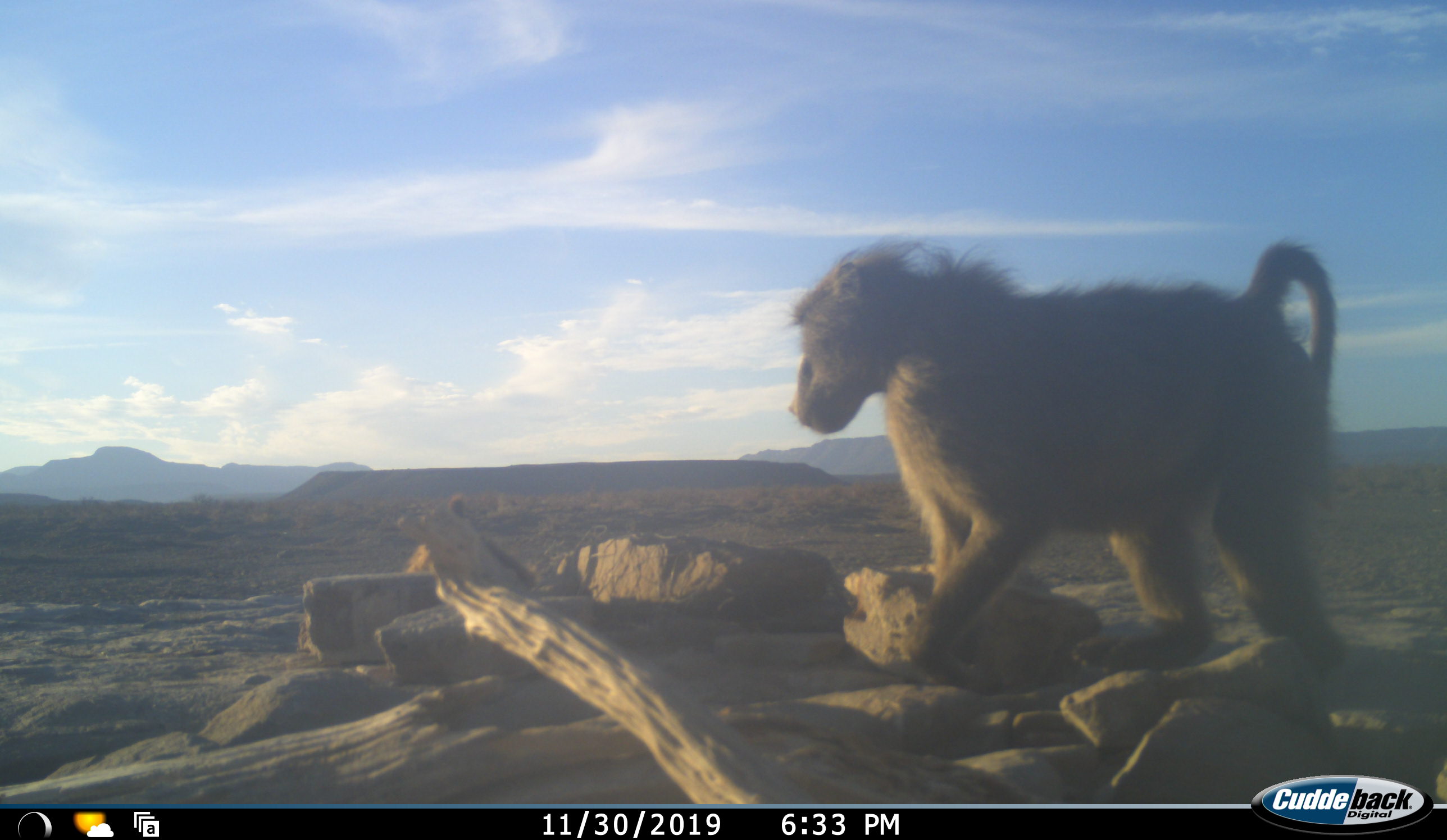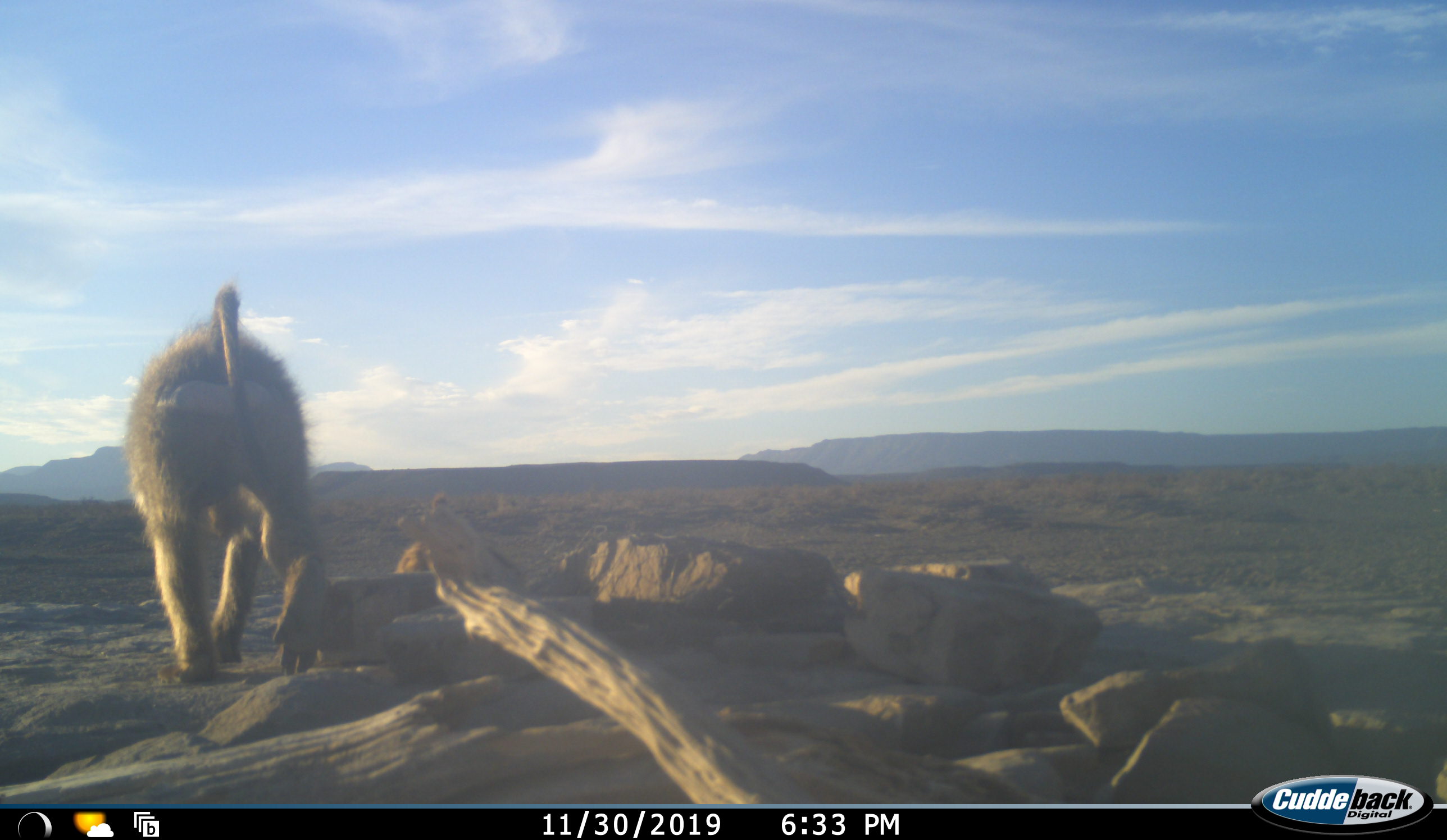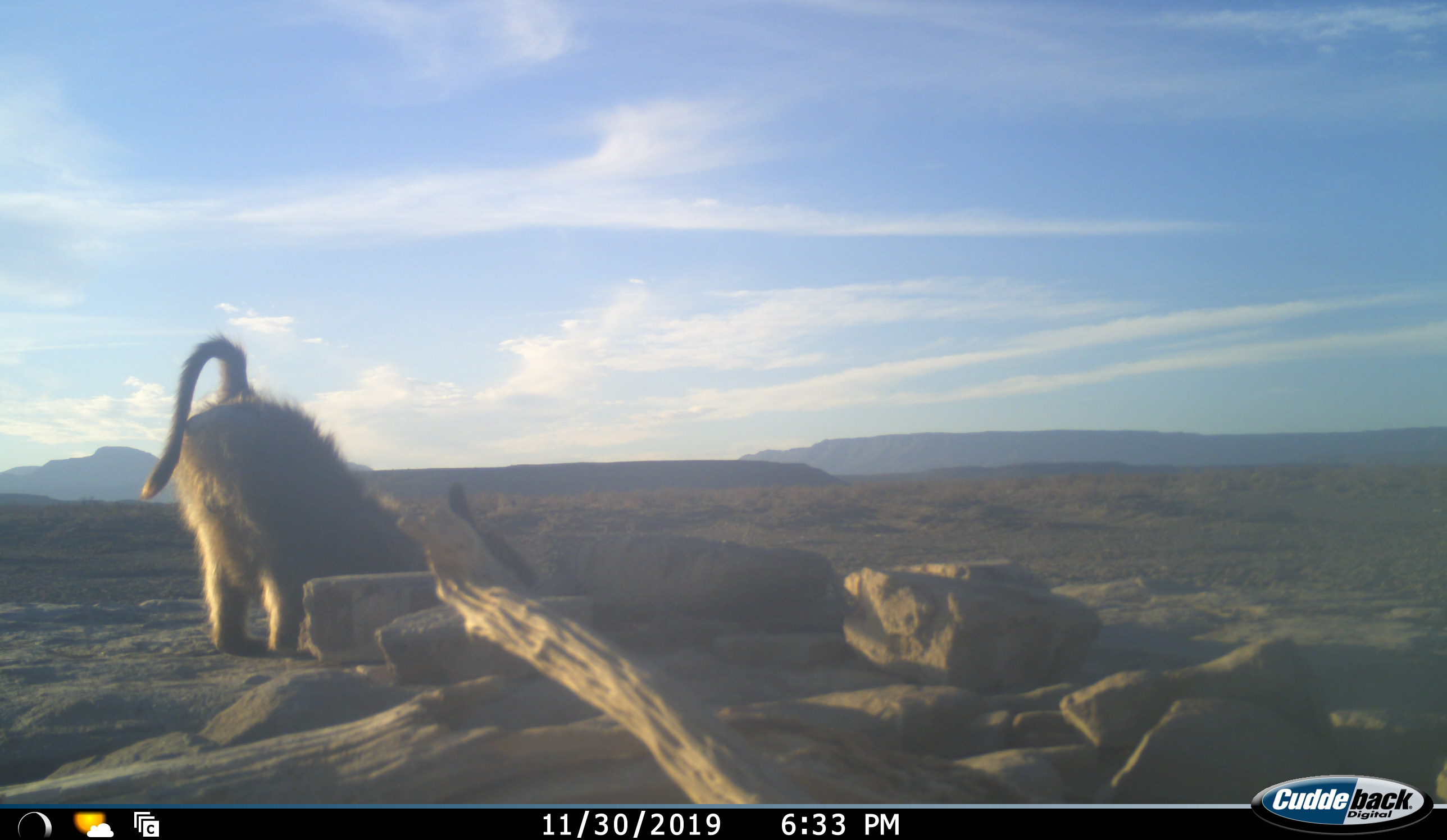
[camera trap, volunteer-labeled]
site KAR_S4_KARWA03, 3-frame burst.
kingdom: Animalia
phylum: Chordata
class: Mammalia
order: Primates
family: Cercopithecidae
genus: Papio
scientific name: Papio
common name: baboon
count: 2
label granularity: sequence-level